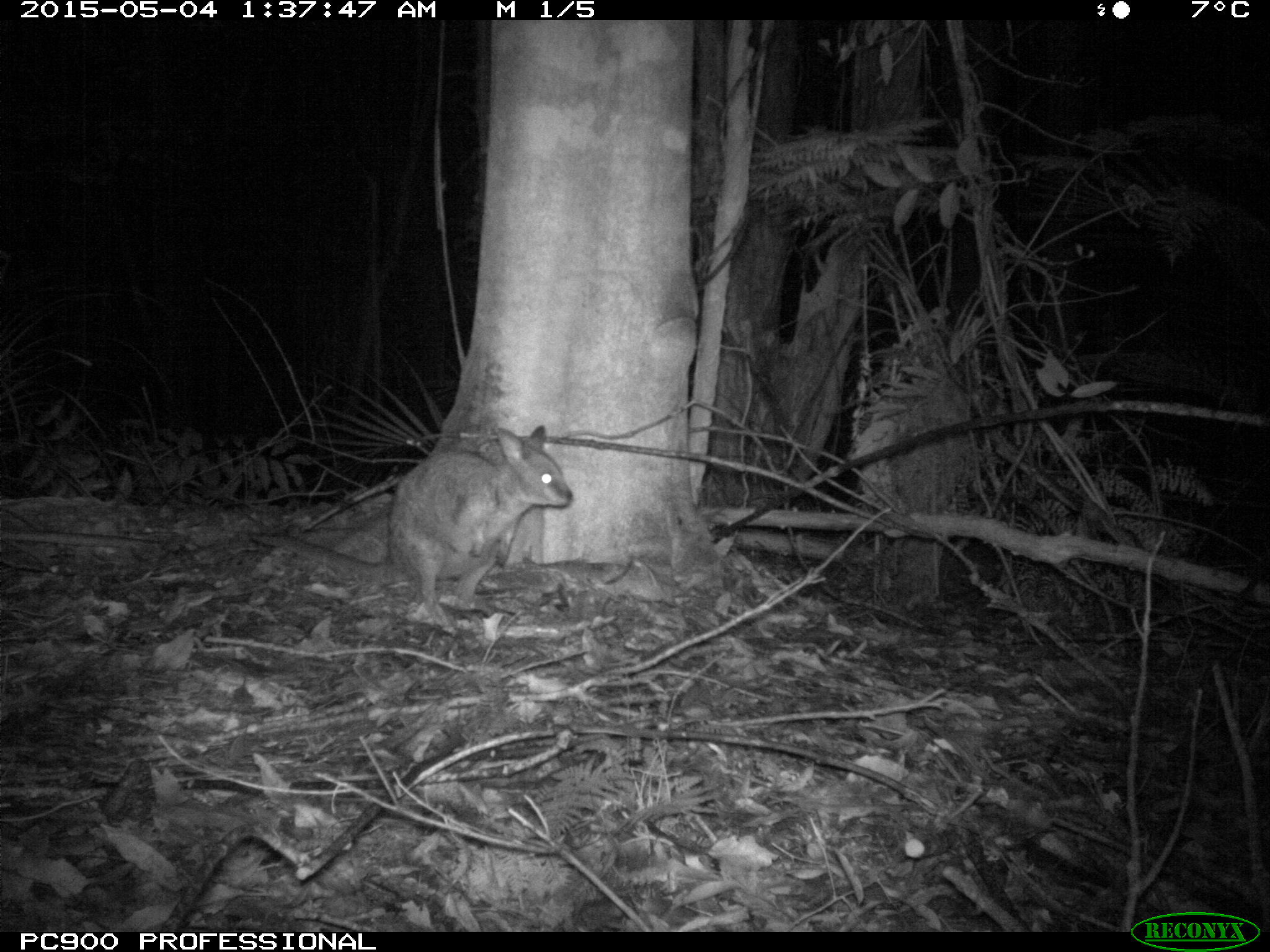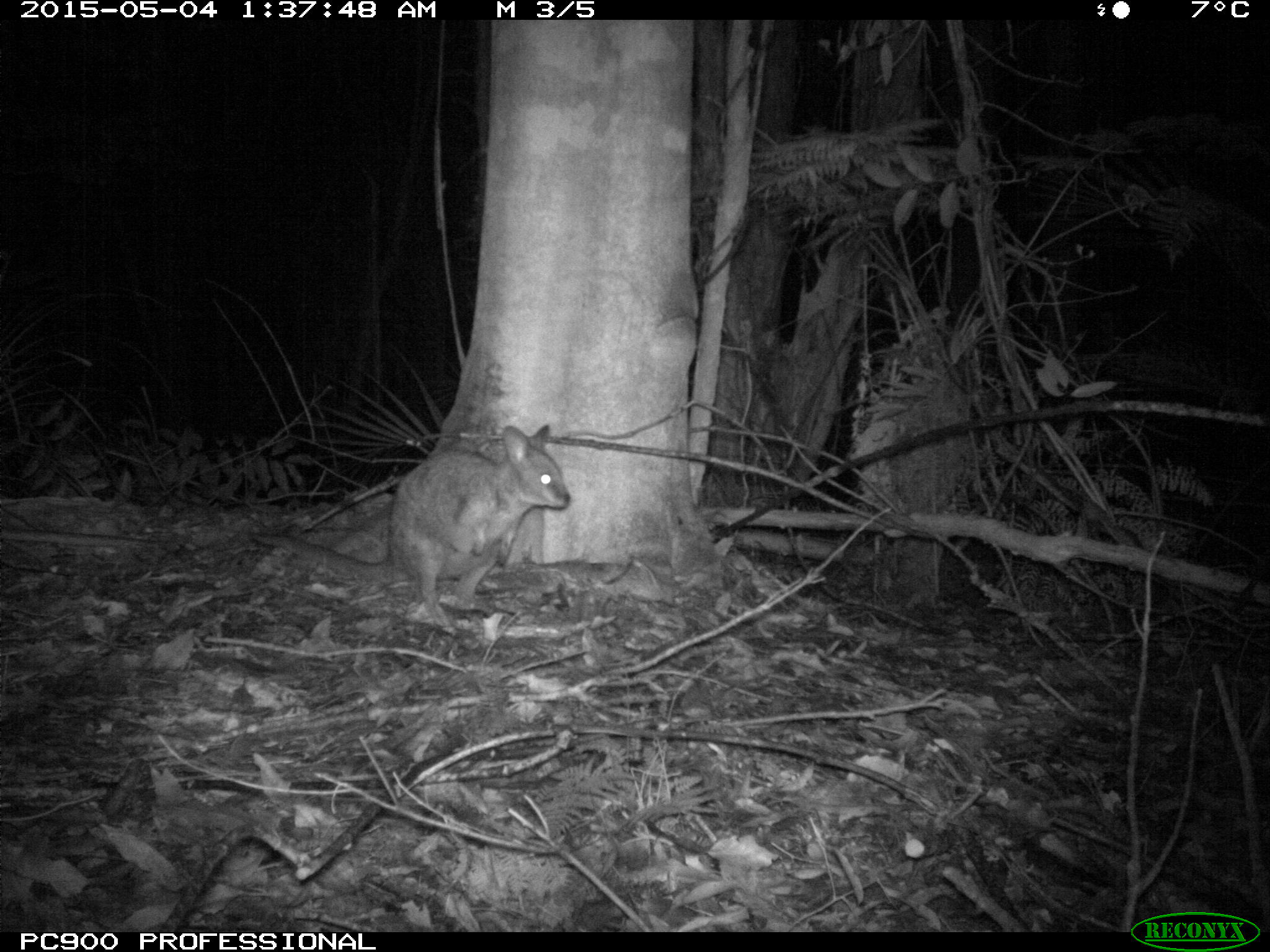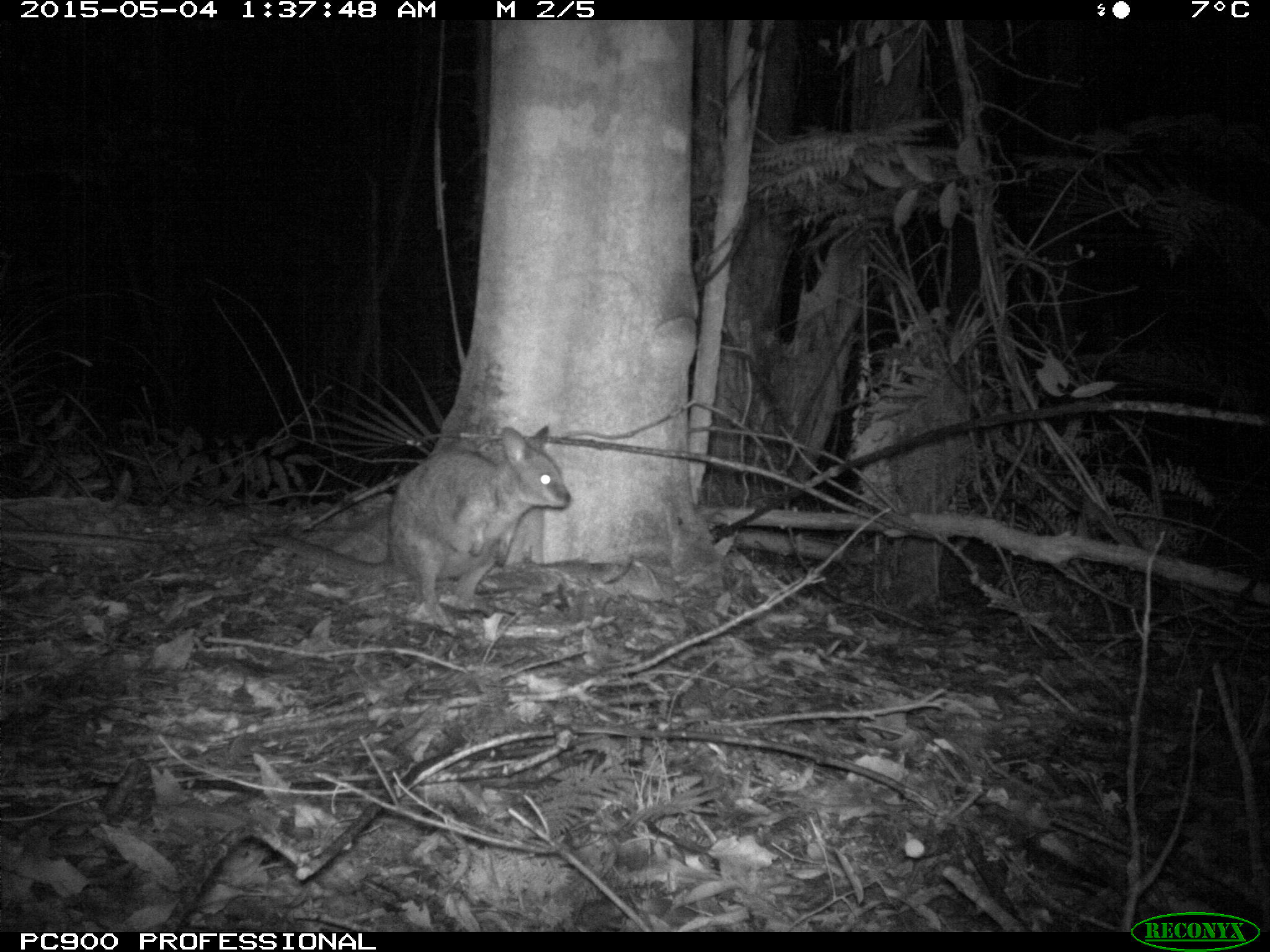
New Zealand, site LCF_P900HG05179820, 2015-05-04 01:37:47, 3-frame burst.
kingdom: Animalia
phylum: Chordata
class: Mammalia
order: Diprotodontia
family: Macropodidae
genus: Notamacropus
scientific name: Notamacropus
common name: wallaby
Wallaby (Notamacropus).